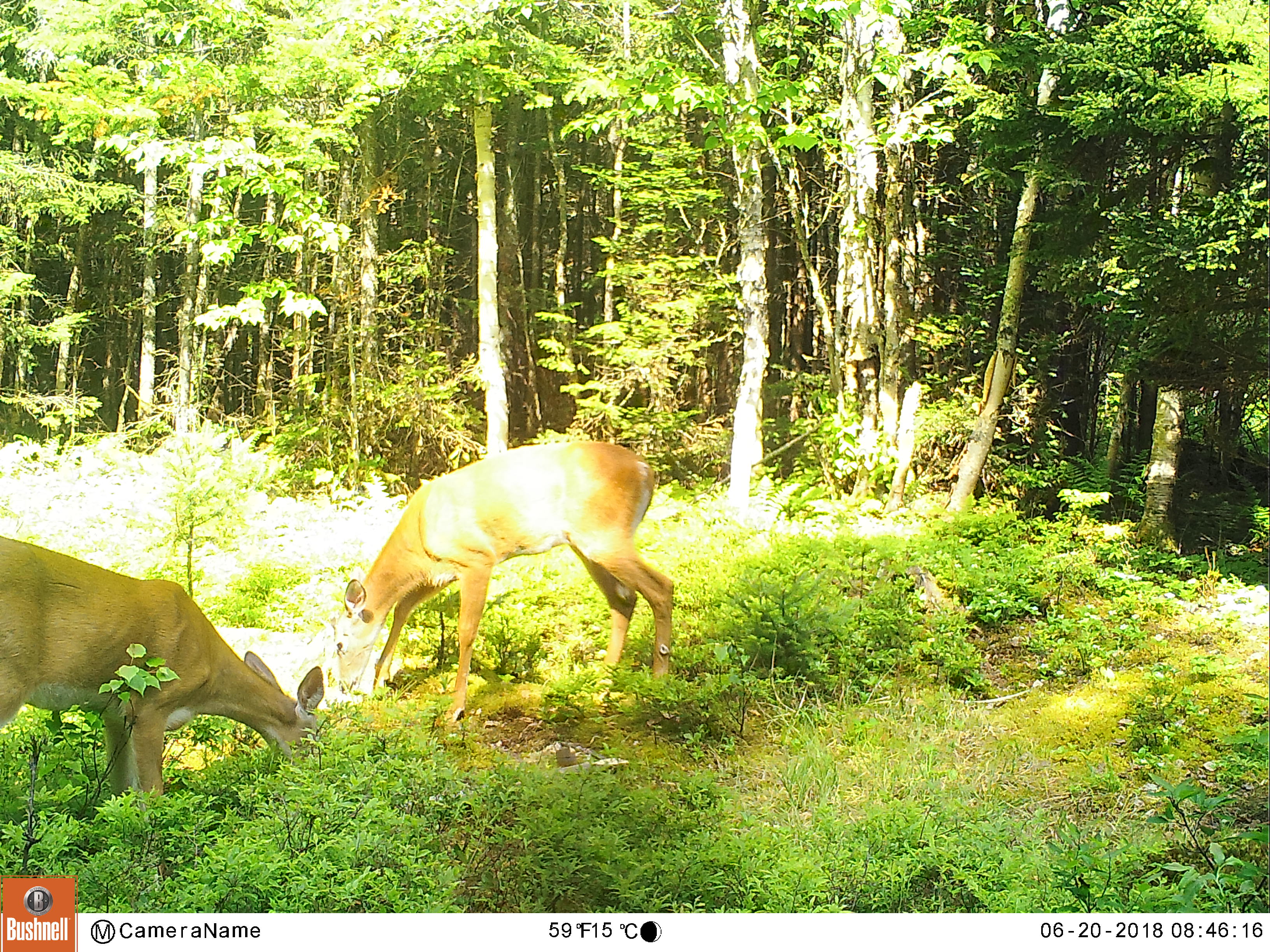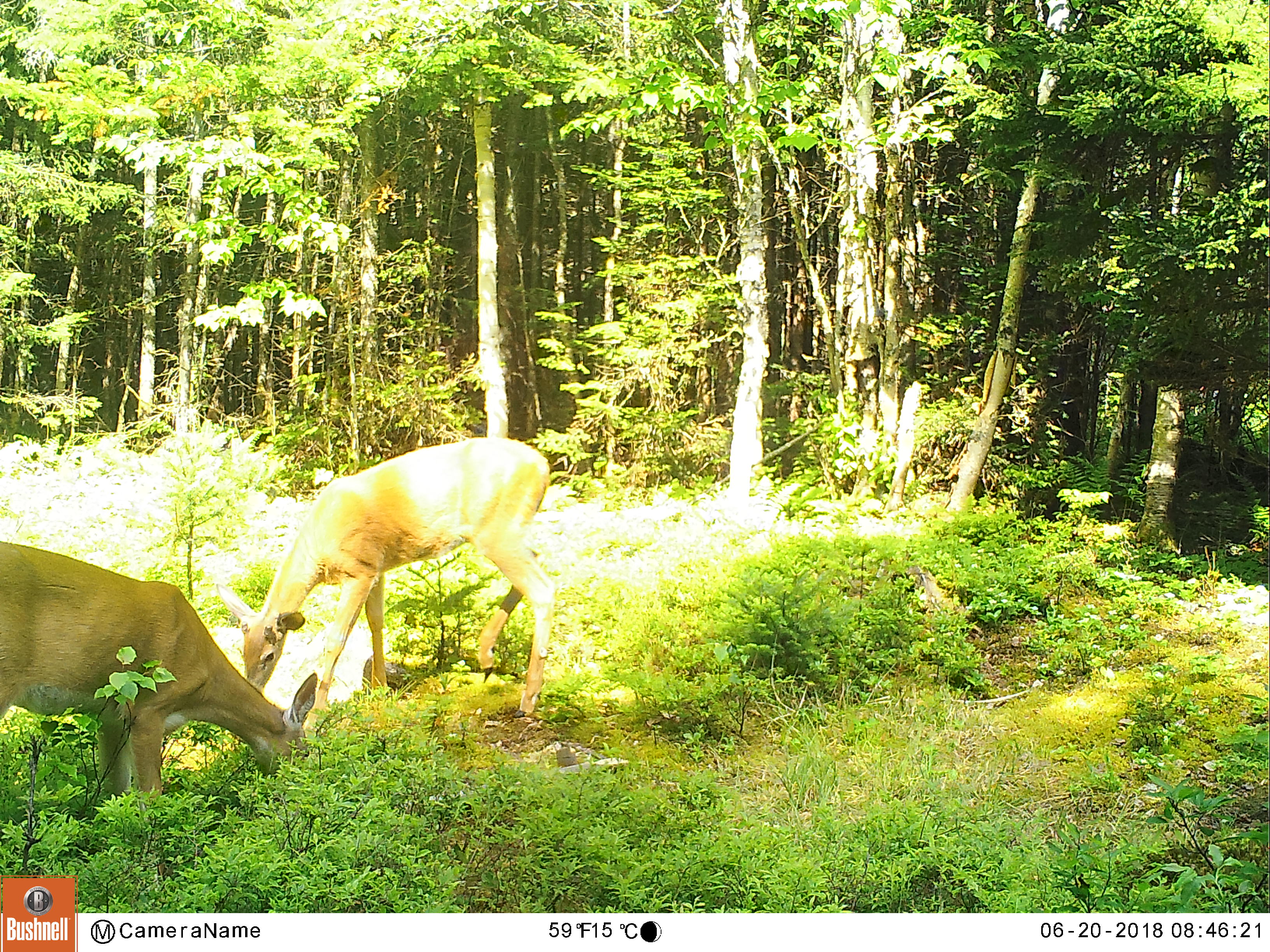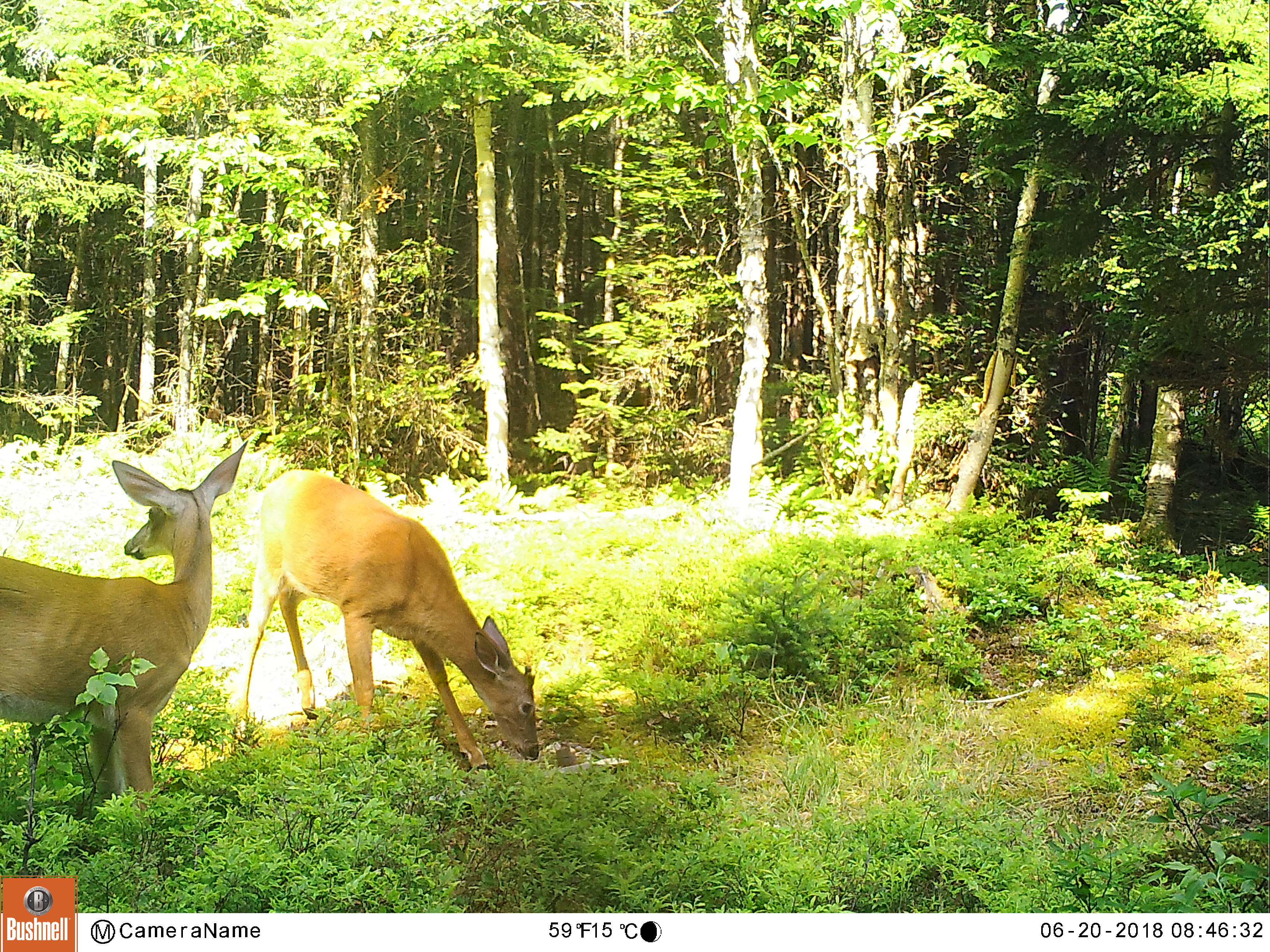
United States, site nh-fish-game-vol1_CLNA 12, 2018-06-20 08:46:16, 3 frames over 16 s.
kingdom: Animalia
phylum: Chordata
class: Mammalia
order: Artiodactyla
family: Cervidae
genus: Odocoileus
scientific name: Odocoileus virginianus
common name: white-tailed deer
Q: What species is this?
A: White-tailed deer (Odocoileus virginianus).